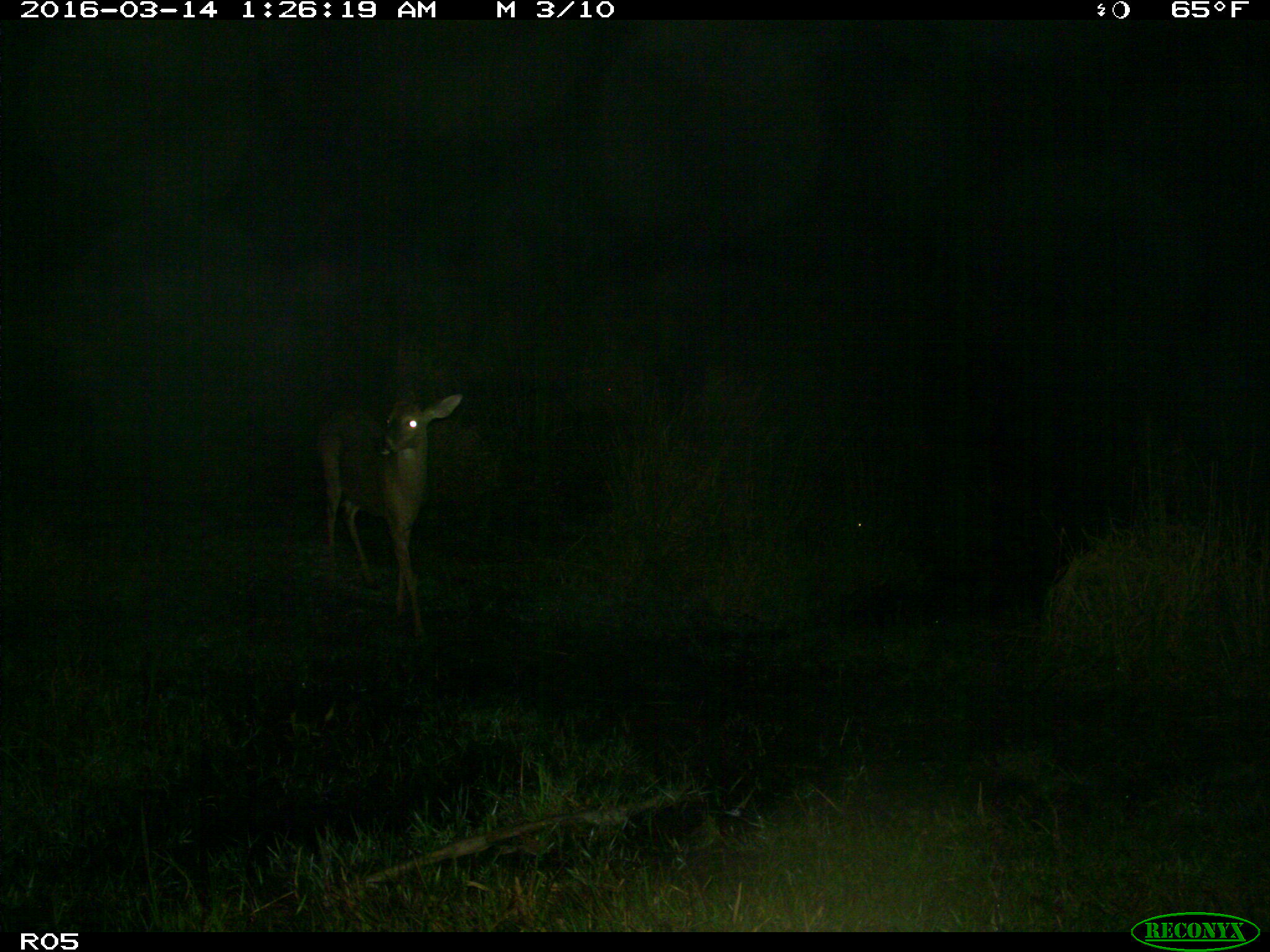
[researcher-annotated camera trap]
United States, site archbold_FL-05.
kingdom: Animalia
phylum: Chordata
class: Mammalia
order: Artiodactyla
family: Cervidae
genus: Odocoileus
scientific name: Odocoileus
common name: deer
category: unidentified deer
Unidentified deer (deer) (Odocoileus).